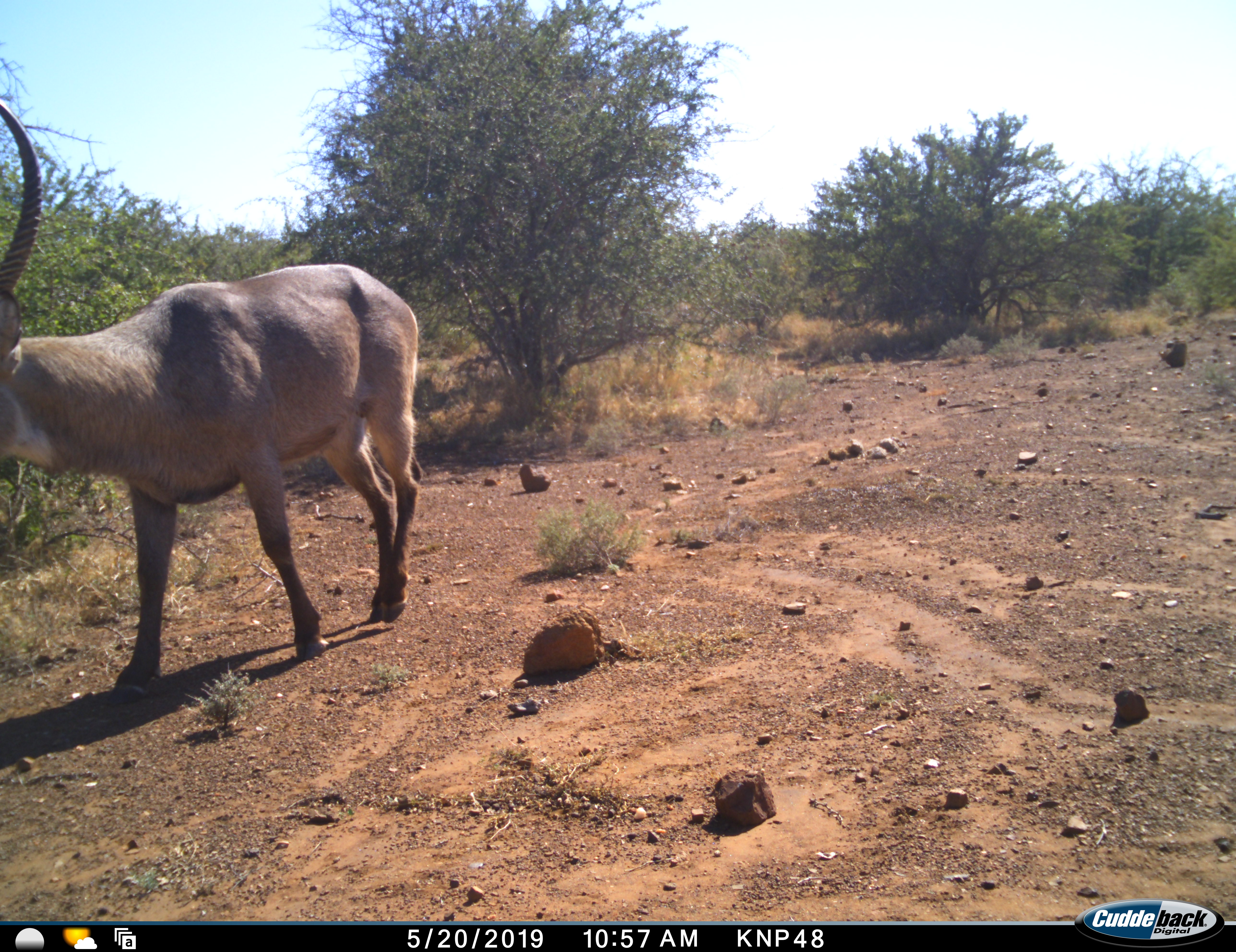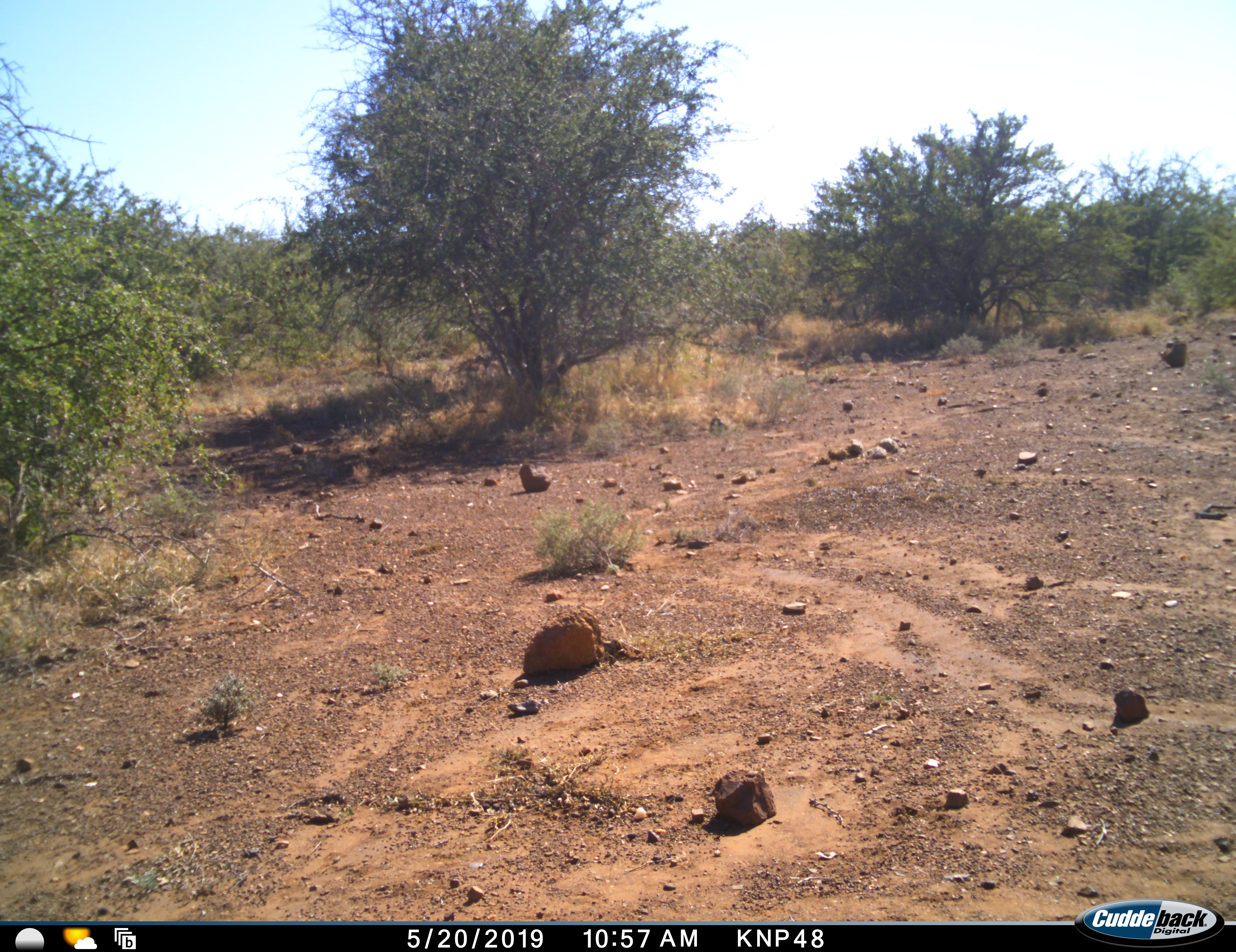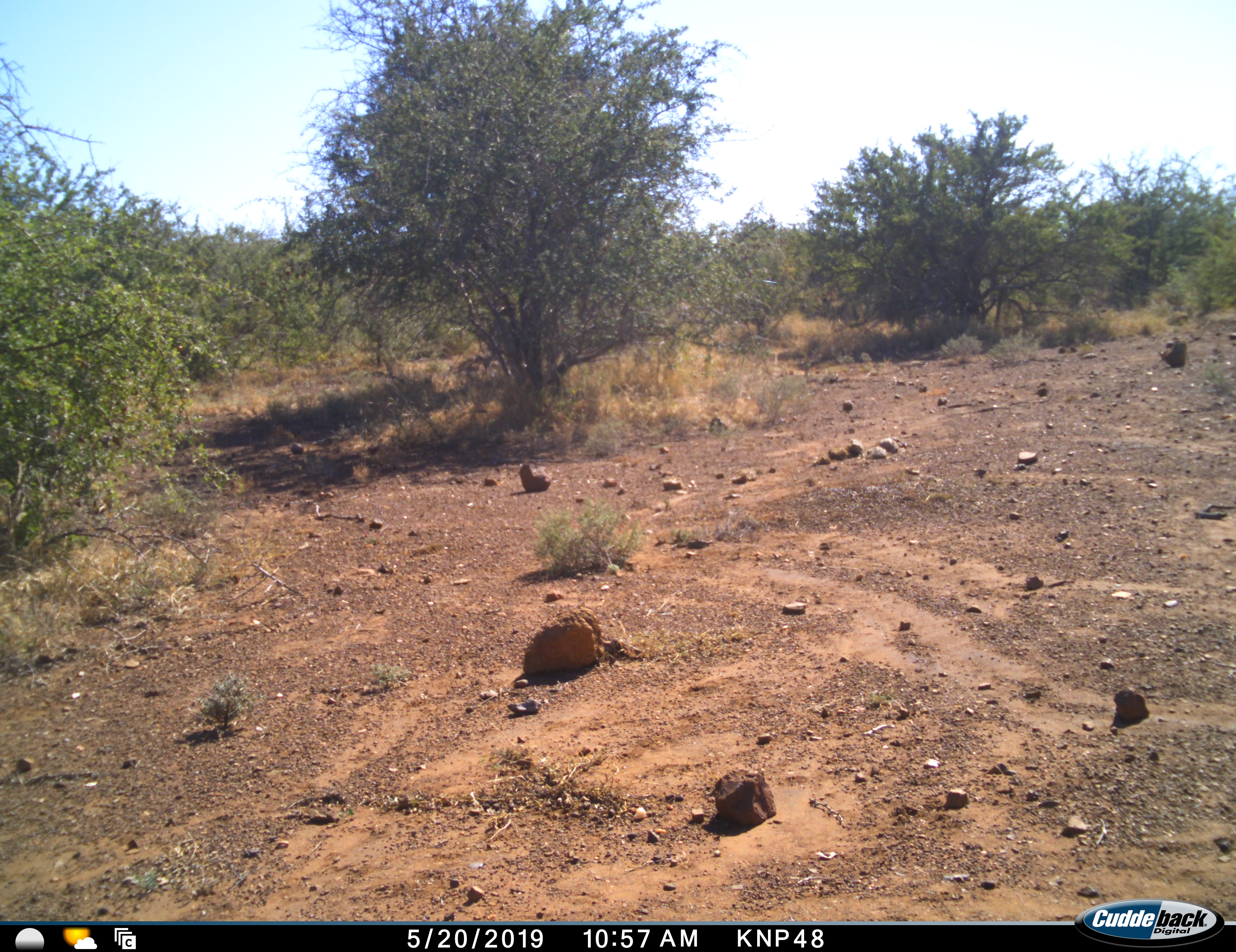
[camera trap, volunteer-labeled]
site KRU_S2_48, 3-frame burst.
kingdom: Animalia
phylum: Chordata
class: Mammalia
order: Artiodactyla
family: Bovidae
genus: Kobus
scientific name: Kobus ellipsiprymnus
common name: waterbuck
Waterbuck (Kobus ellipsiprymnus), count 1. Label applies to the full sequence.